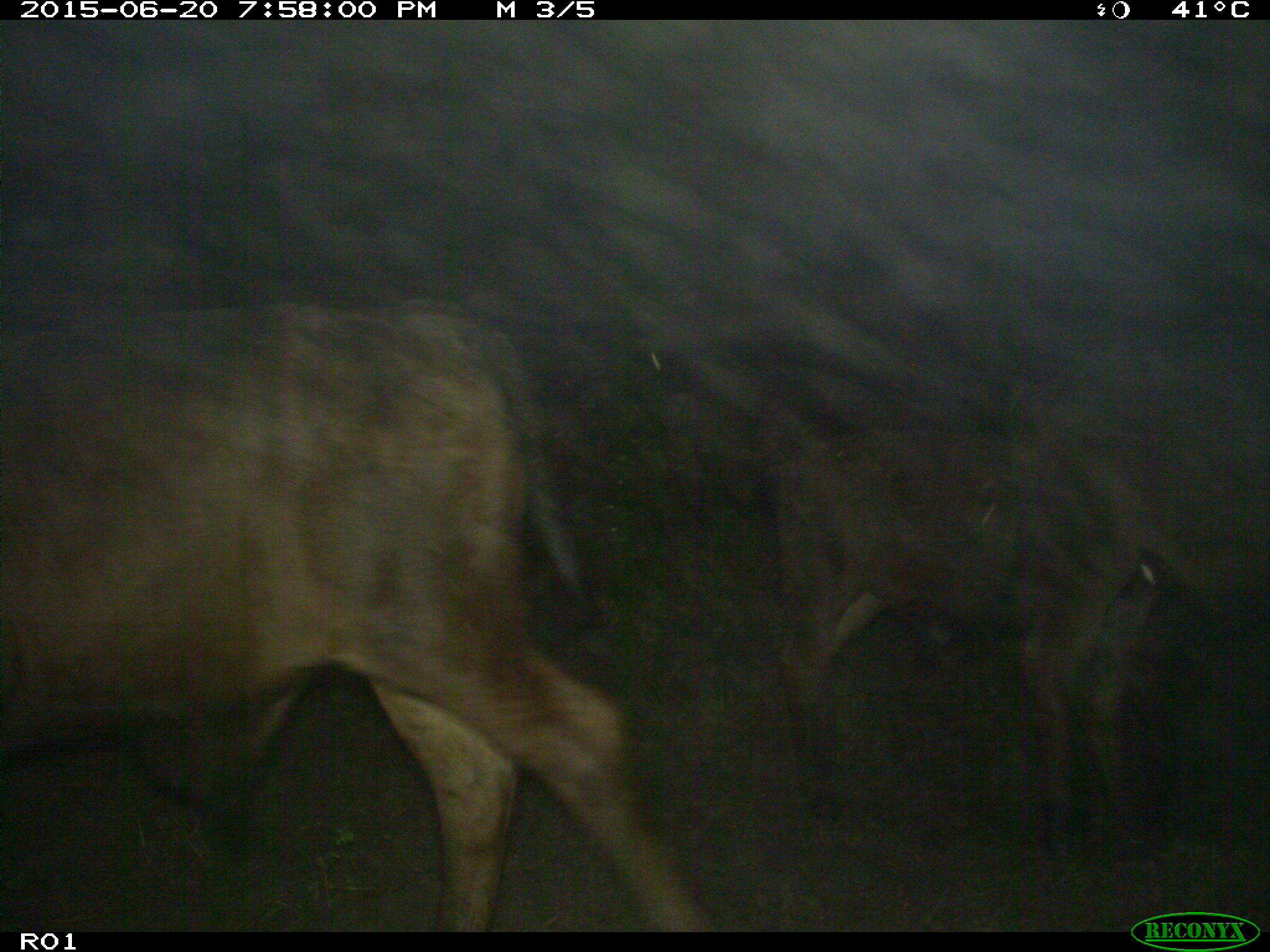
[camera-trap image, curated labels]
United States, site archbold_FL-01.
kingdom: Animalia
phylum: Chordata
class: Mammalia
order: Artiodactyla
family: Bovidae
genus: Bos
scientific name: Bos taurus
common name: domestic cow